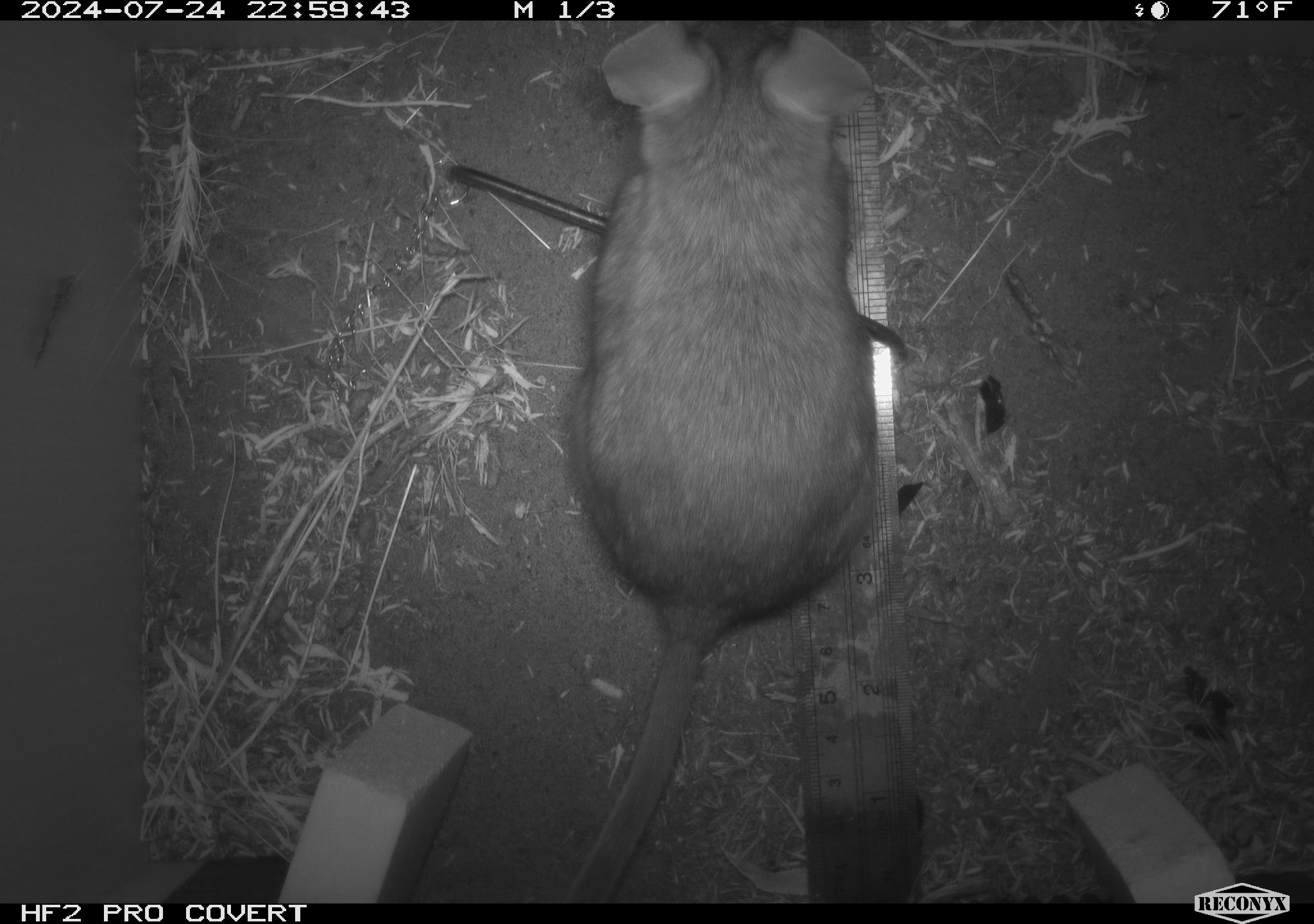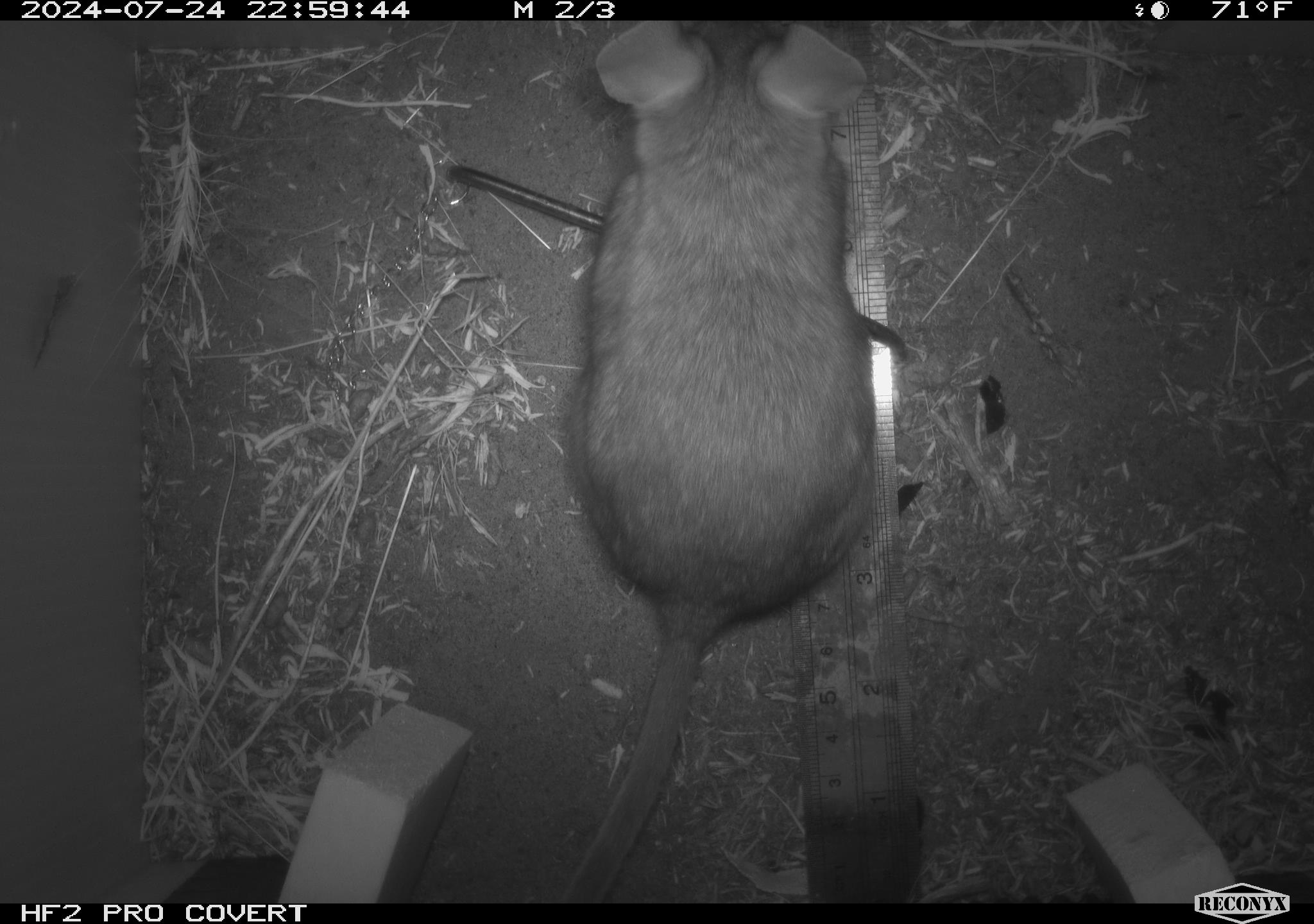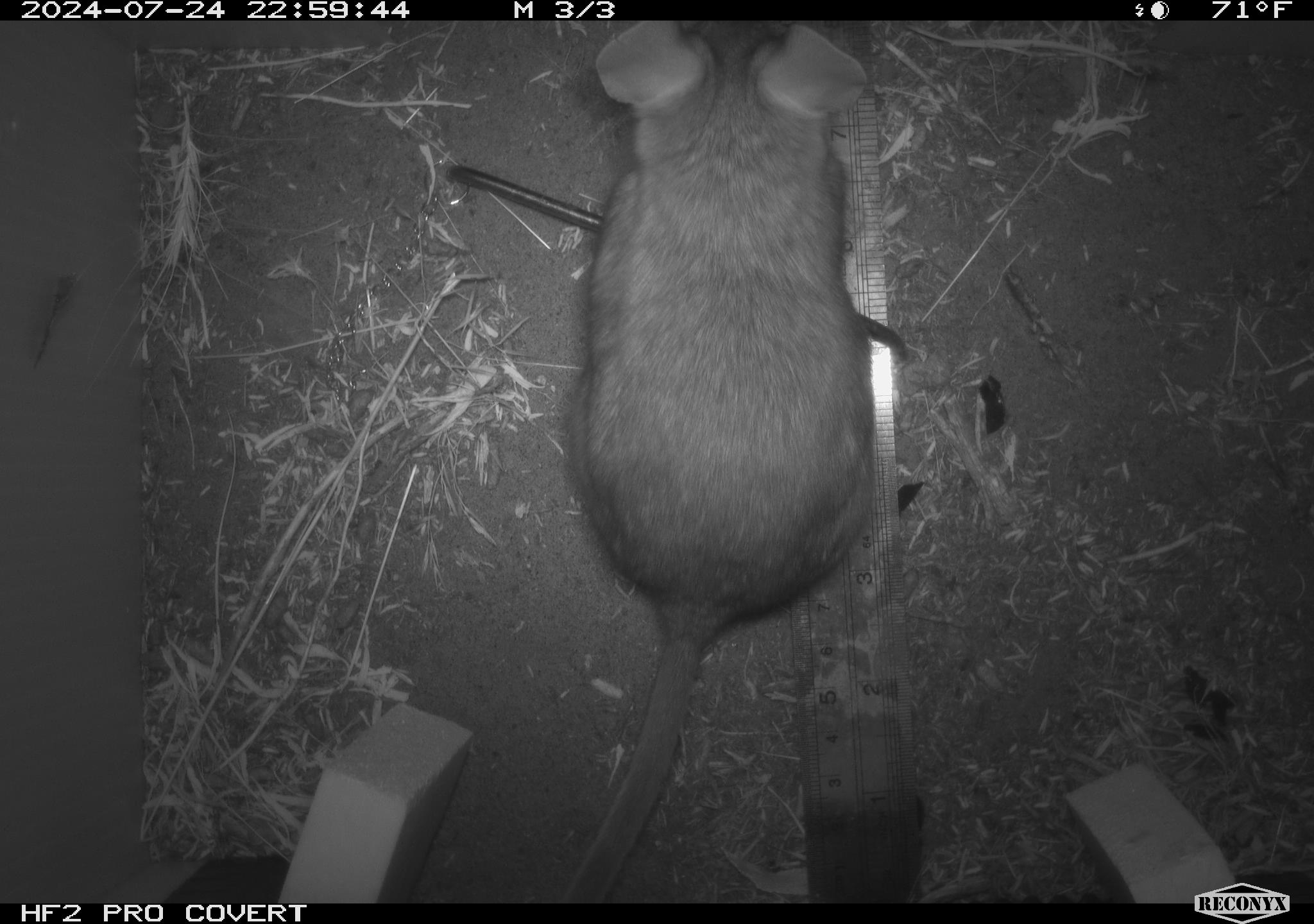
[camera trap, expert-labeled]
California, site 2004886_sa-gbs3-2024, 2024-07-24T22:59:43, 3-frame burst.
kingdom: Animalia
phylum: Chordata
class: Mammalia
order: Rodentia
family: Cricetidae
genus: Neotoma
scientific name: Neotoma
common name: pack rat or woodrat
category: neotoma species